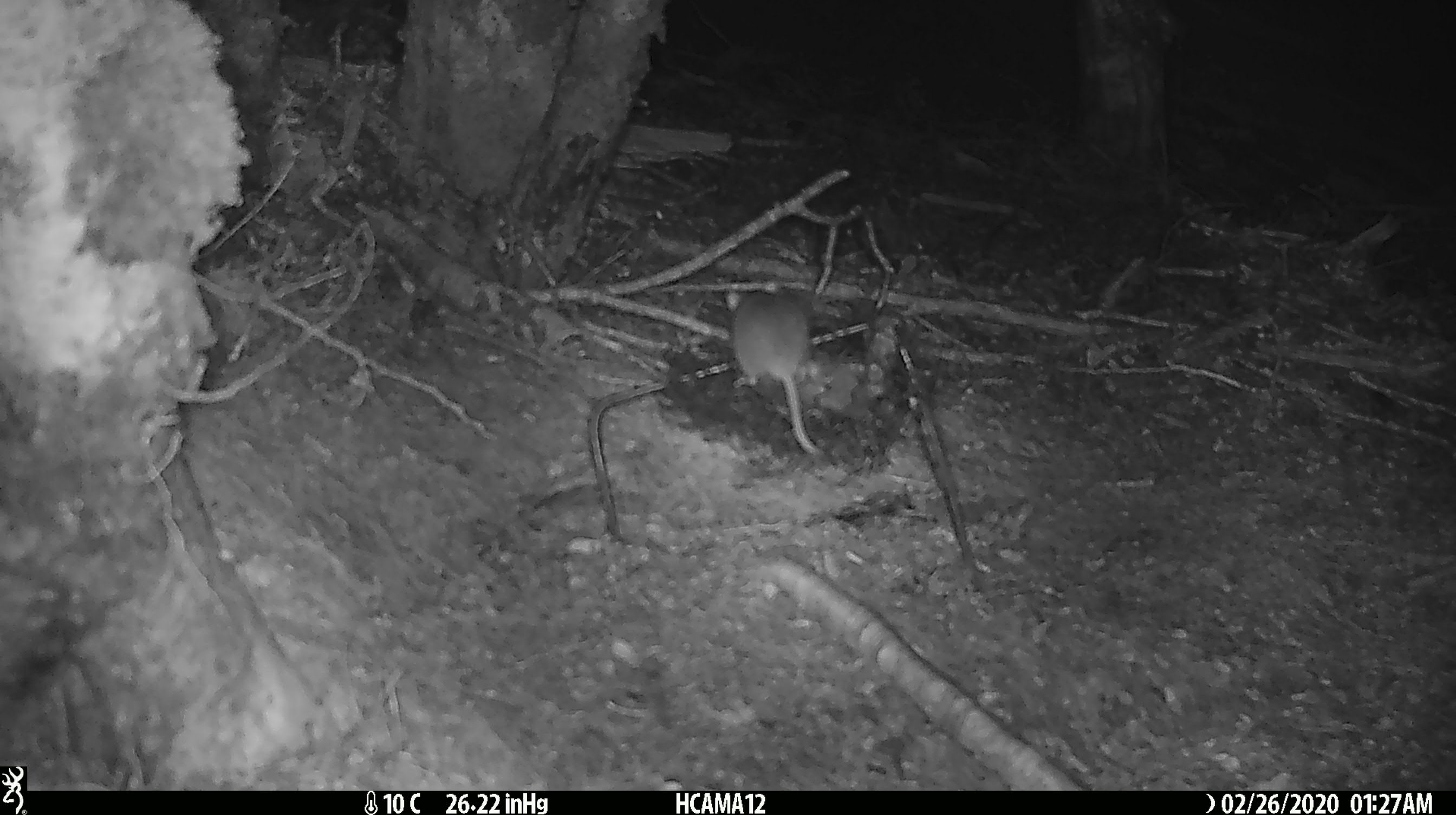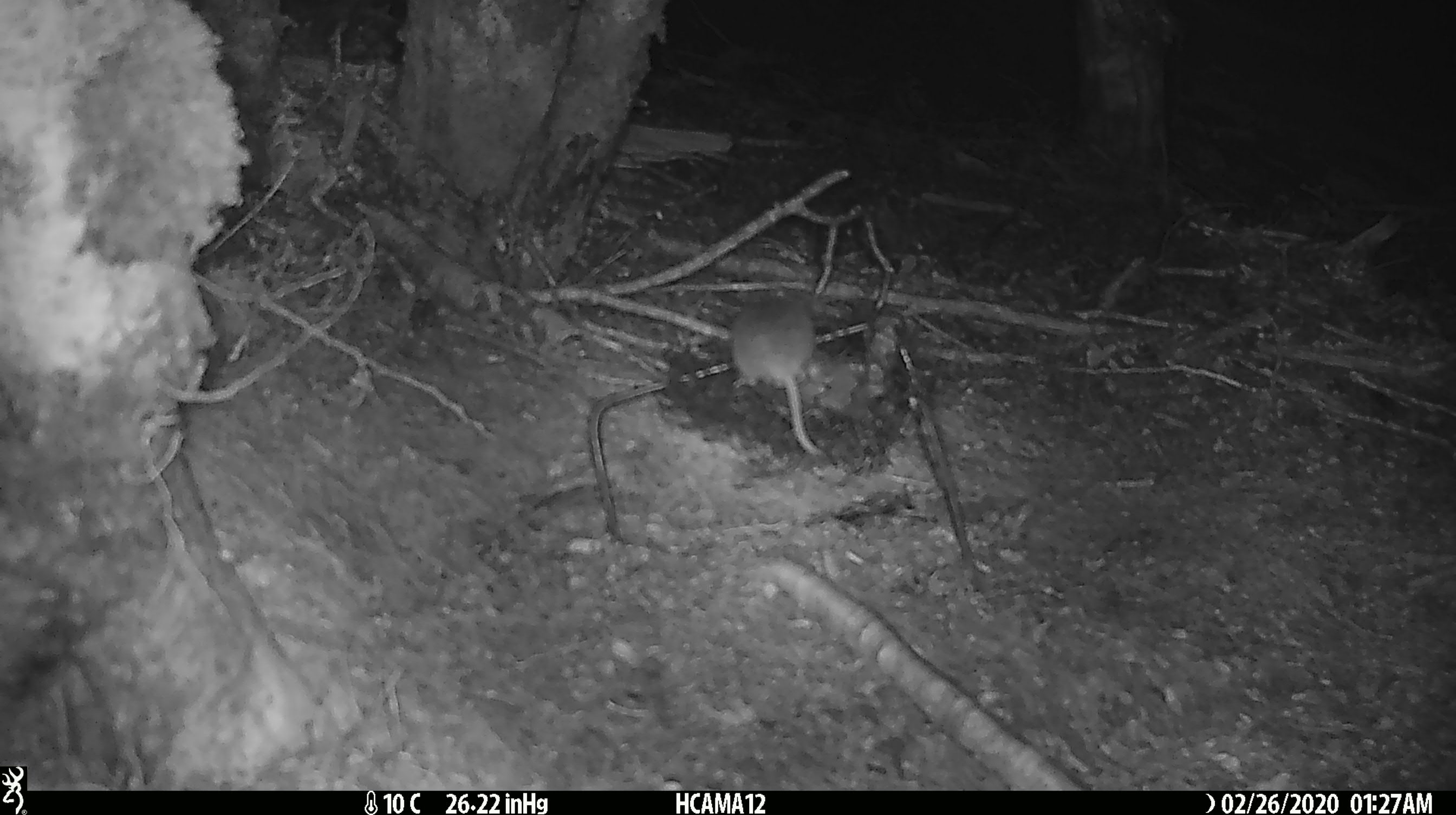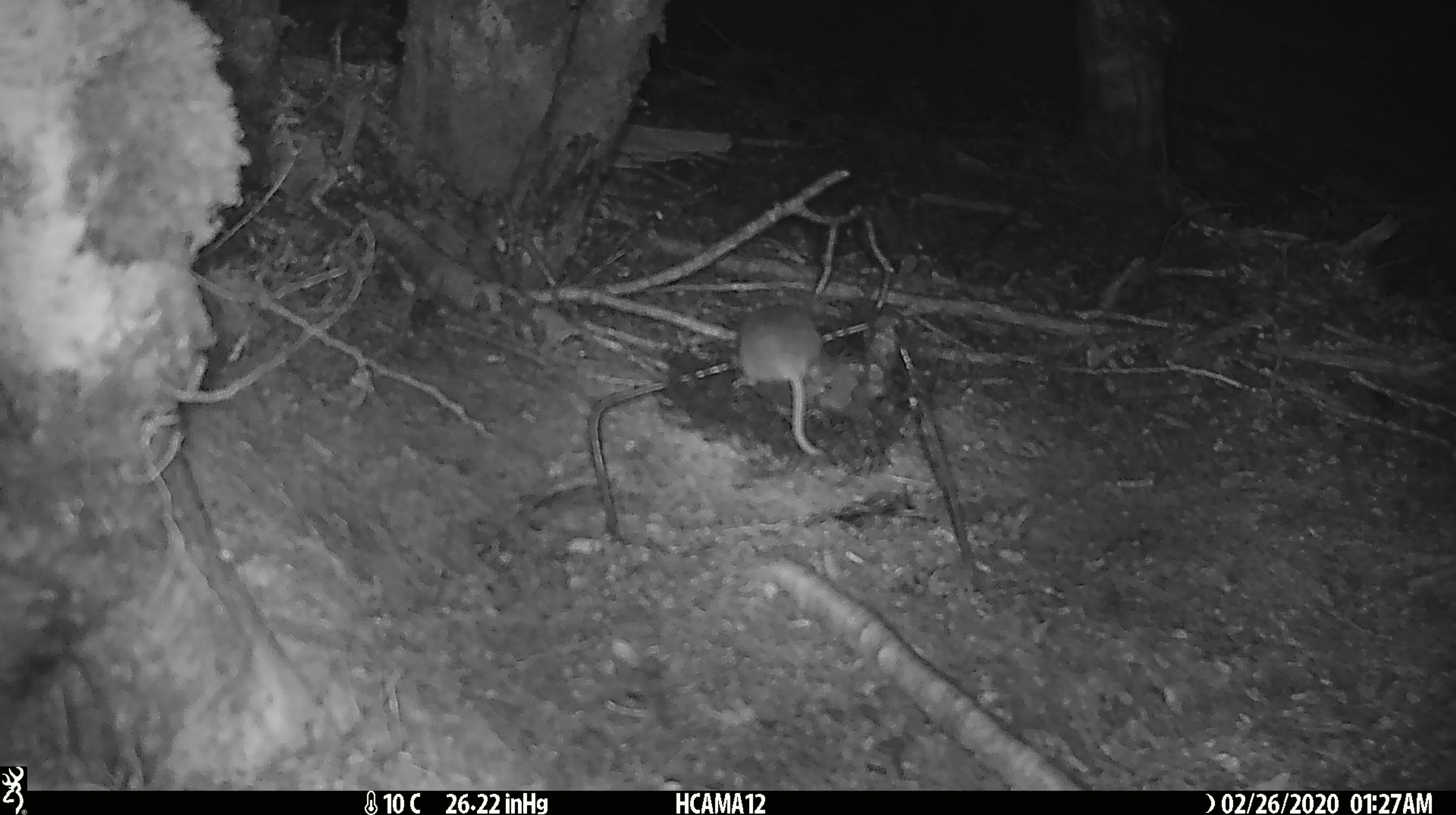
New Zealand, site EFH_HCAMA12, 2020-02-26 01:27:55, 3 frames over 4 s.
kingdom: Animalia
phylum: Chordata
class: Mammalia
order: Rodentia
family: Muridae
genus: Mus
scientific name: Mus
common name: mouse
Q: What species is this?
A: Mouse (Mus).